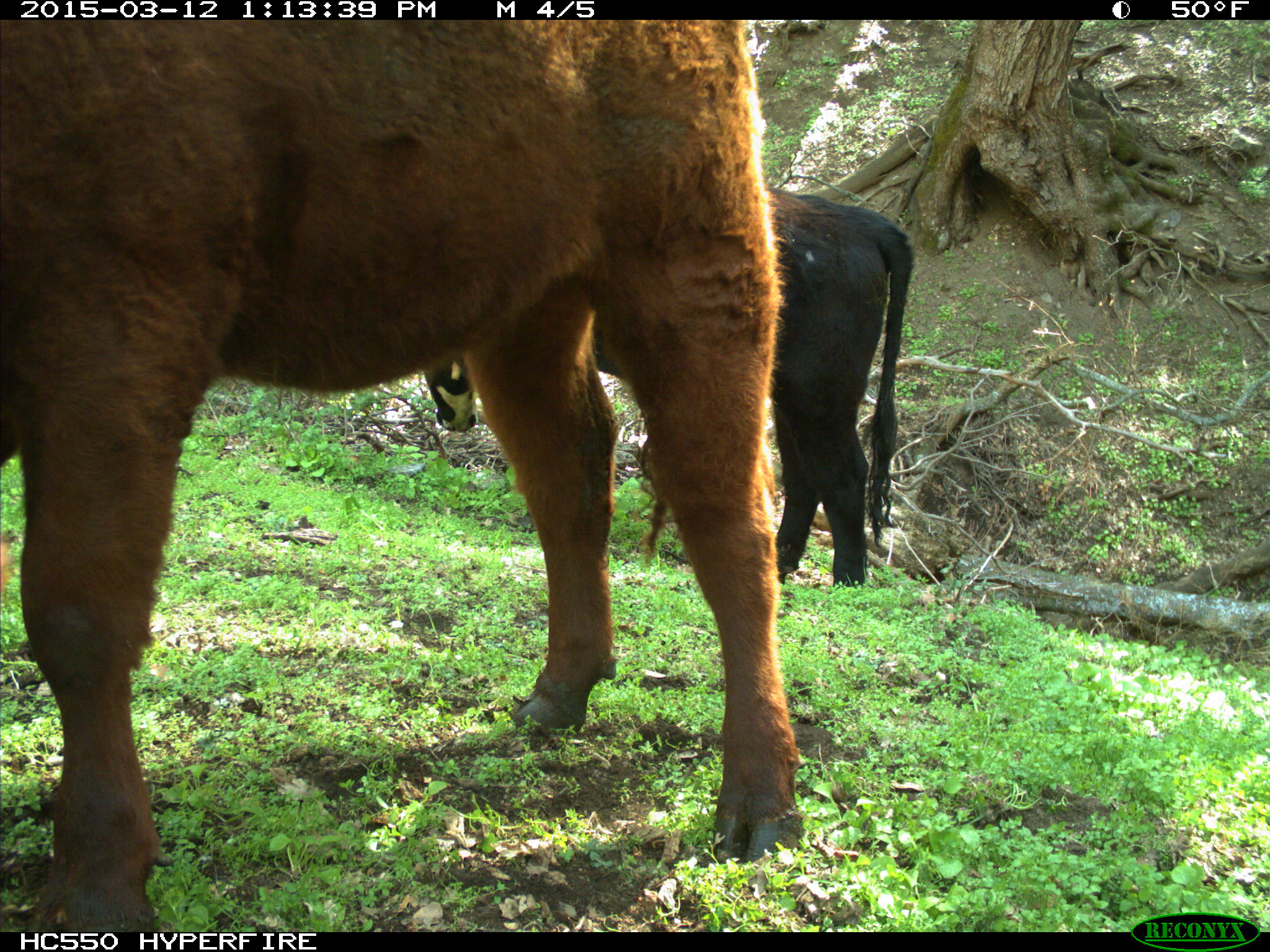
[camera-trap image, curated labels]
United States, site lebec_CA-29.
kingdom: Animalia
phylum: Chordata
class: Mammalia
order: Artiodactyla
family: Bovidae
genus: Bos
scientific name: Bos taurus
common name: domestic cow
Bos taurus (domestic cow).